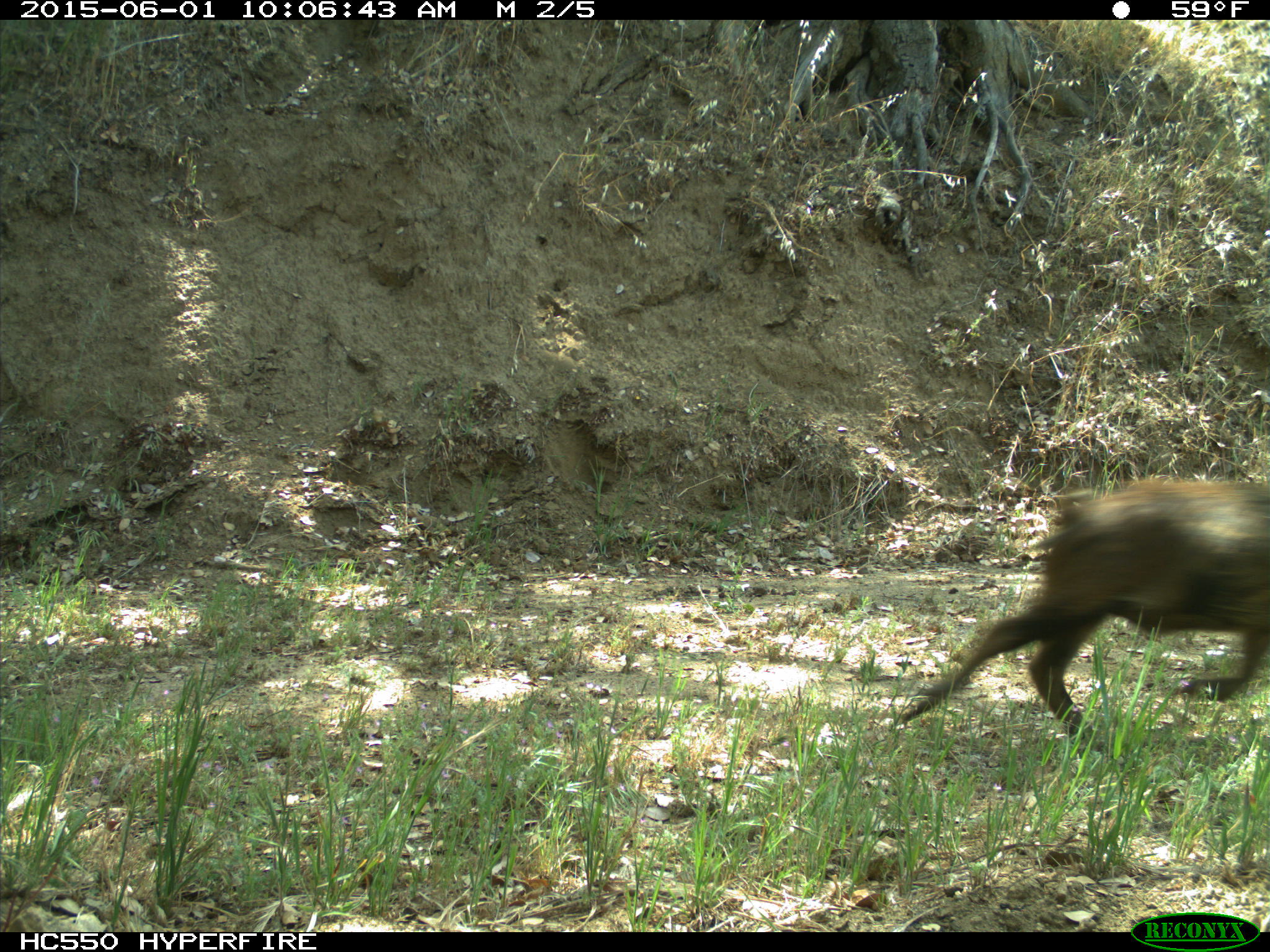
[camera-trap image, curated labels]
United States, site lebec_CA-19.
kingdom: Animalia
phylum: Chordata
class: Mammalia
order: Artiodactyla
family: Suidae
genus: Sus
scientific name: Sus scrofa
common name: wild boar